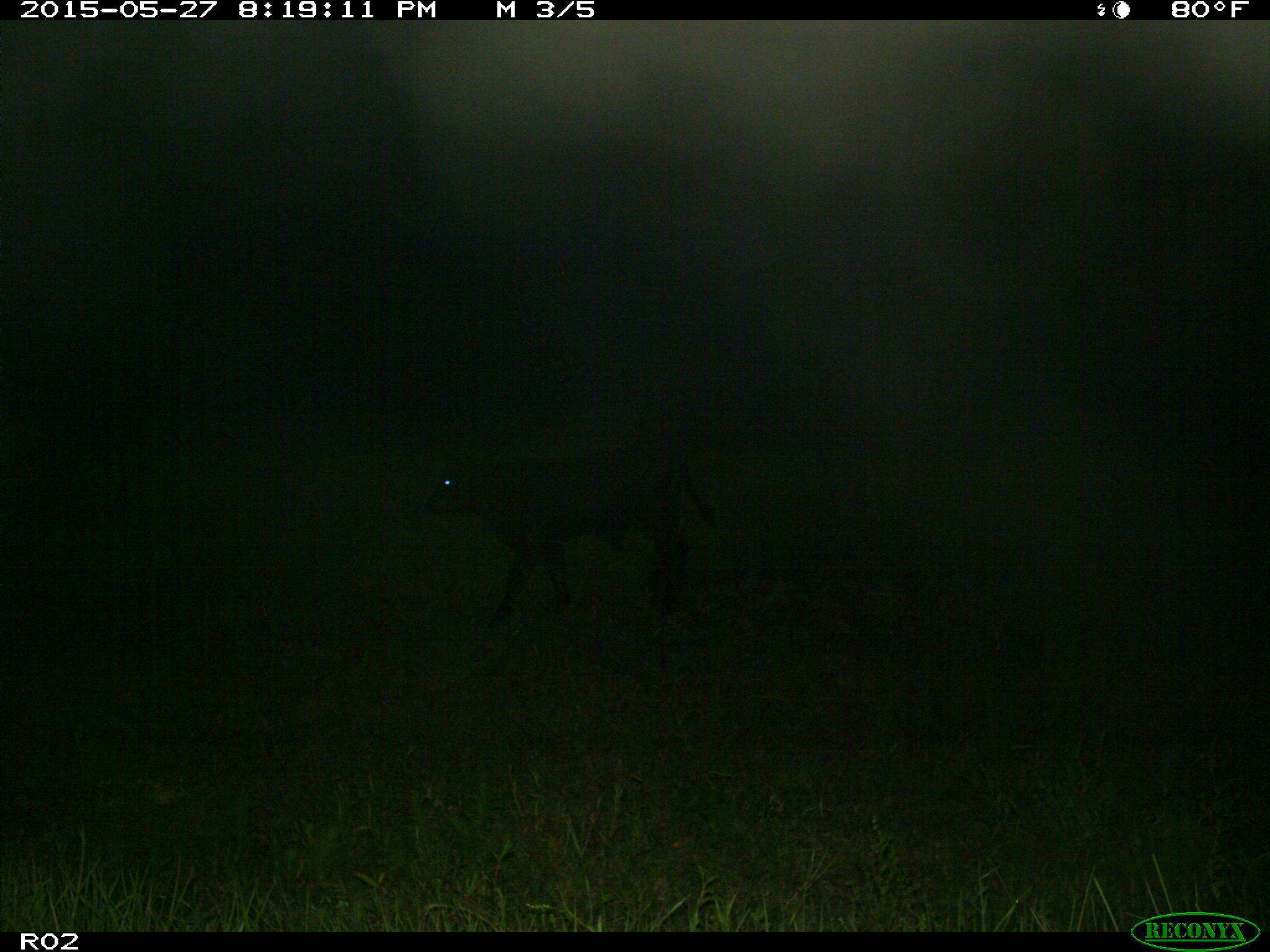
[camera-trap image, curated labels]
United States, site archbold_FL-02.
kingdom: Animalia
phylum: Chordata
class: Mammalia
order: Artiodactyla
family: Bovidae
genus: Bos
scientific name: Bos taurus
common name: domestic cow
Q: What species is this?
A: Bos taurus (domestic cow).